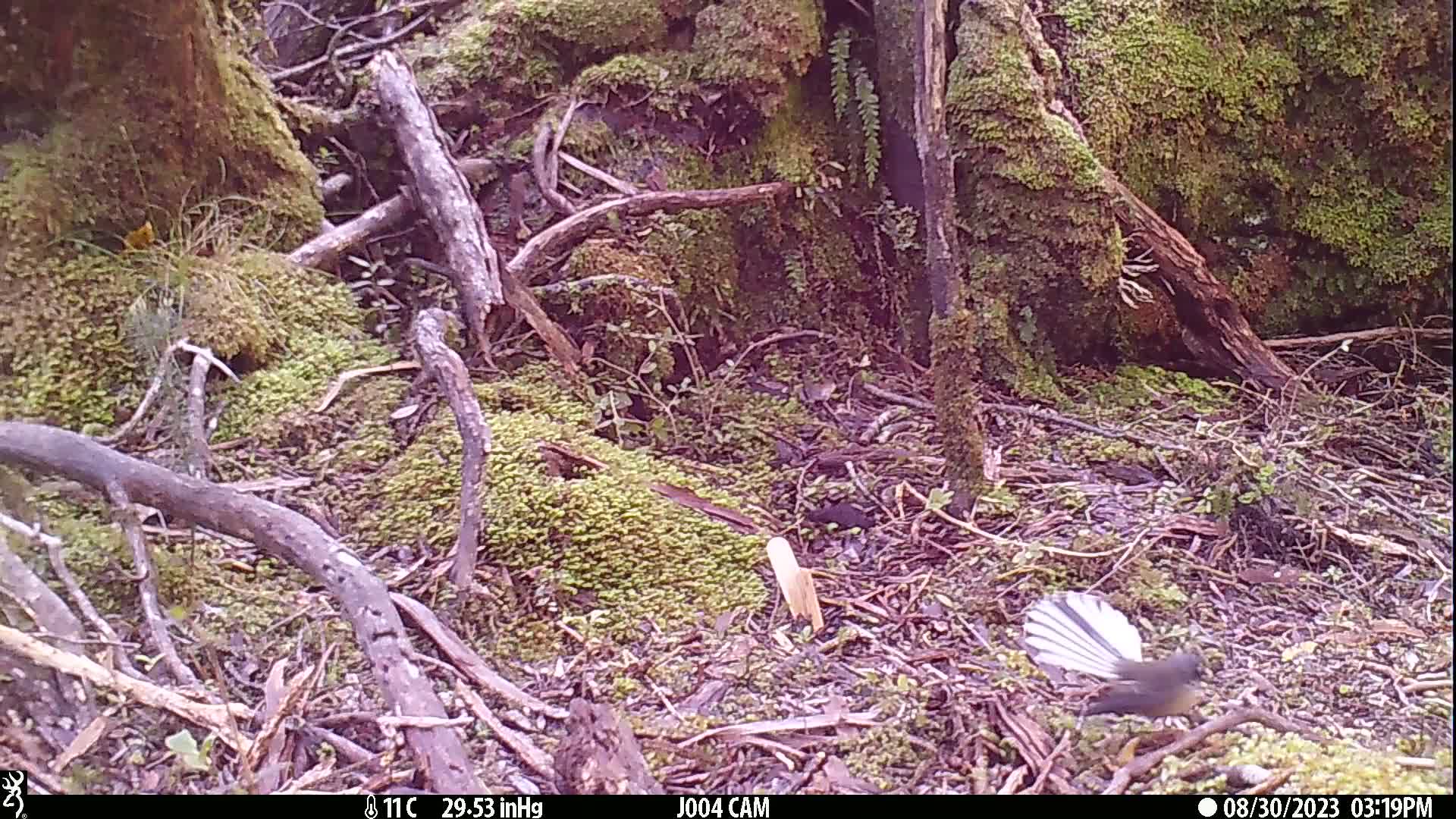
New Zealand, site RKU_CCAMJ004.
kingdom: Animalia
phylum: Chordata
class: Aves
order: Passeriformes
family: Rhipiduridae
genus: Rhipidura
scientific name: Rhipidura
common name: fantails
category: fantail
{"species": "fantail (fantails) (Rhipidura)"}